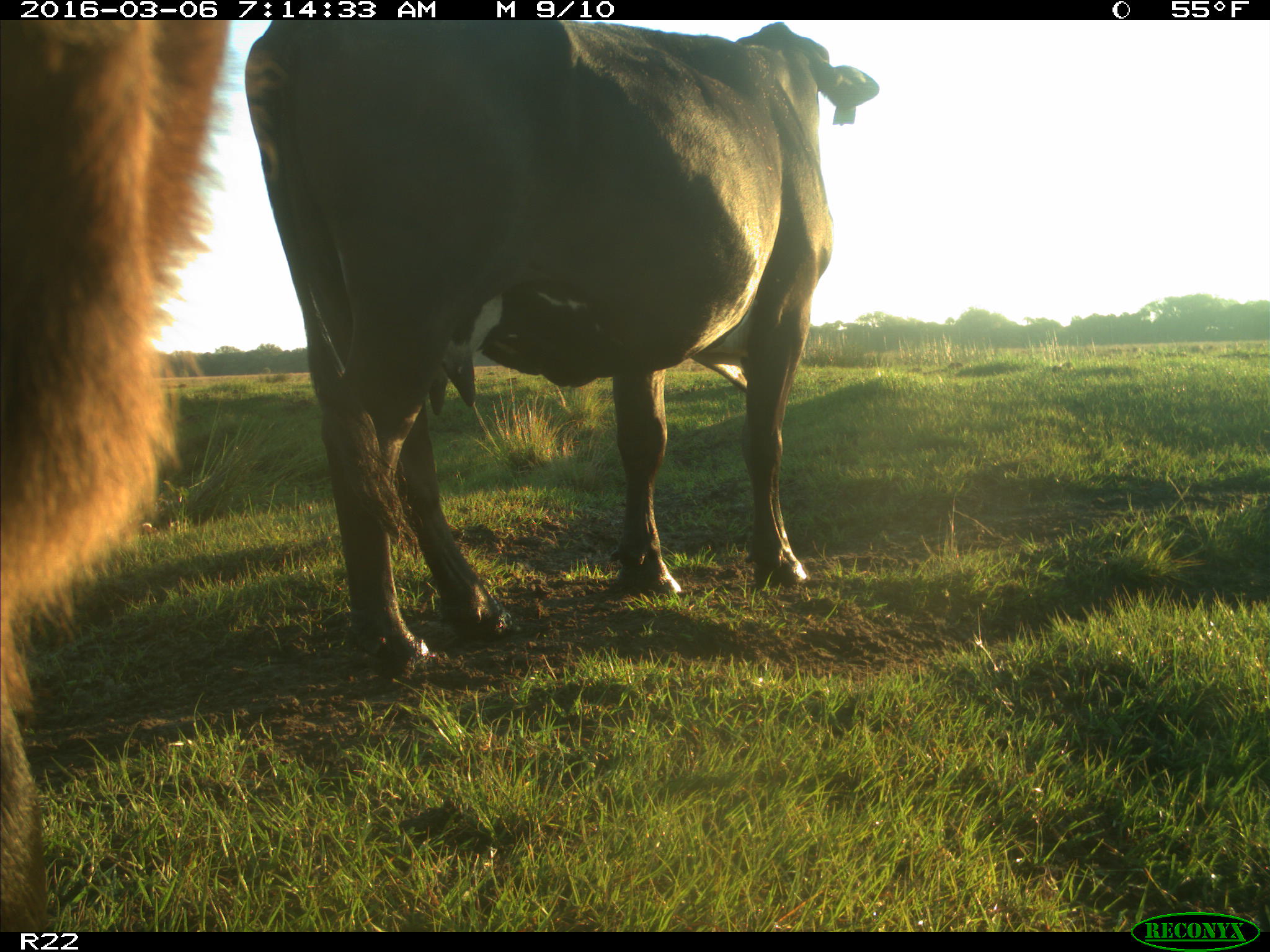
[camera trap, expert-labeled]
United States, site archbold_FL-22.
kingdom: Animalia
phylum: Chordata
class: Mammalia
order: Artiodactyla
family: Bovidae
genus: Bos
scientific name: Bos taurus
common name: domestic cow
Bos taurus (domestic cow).